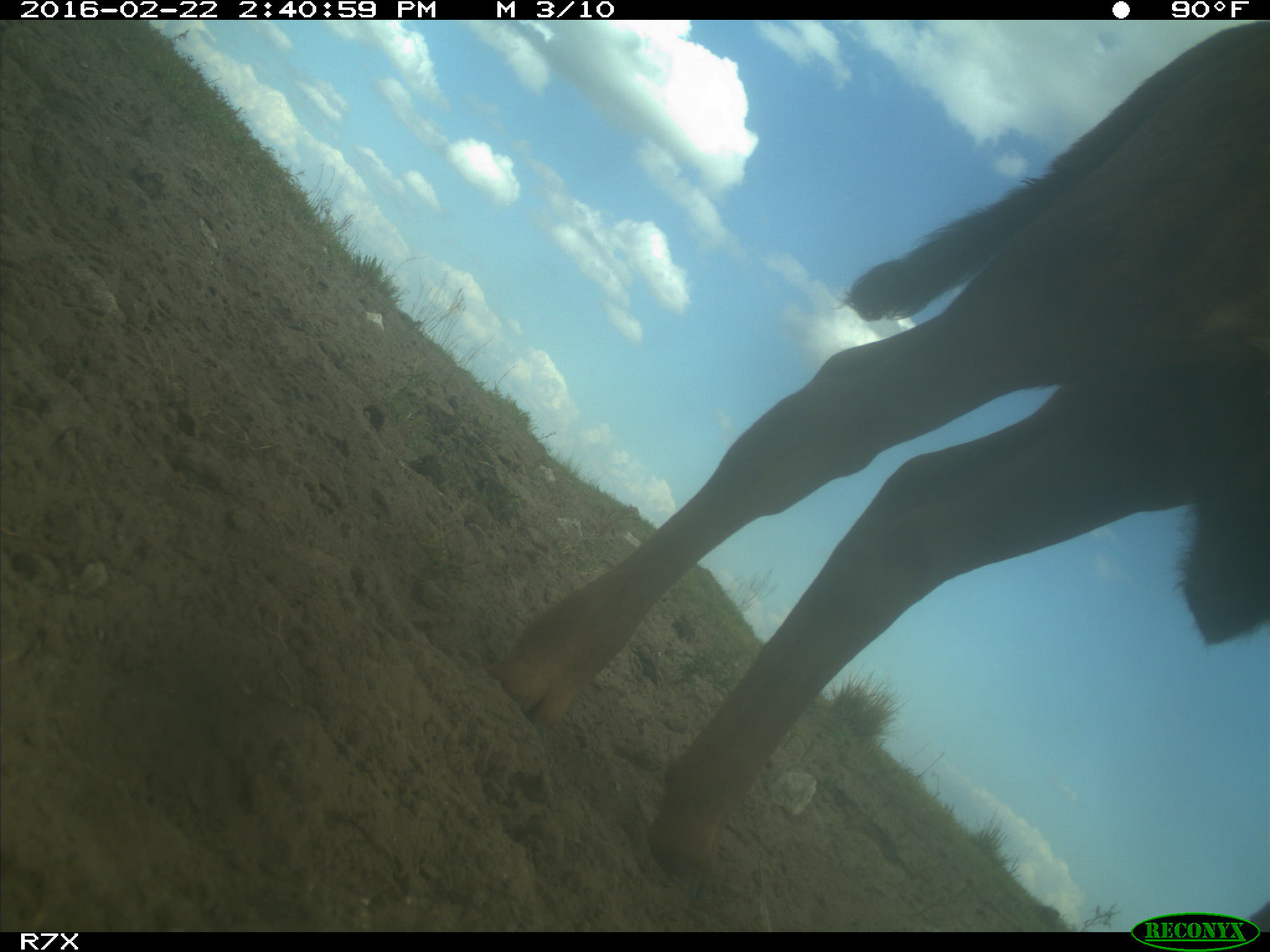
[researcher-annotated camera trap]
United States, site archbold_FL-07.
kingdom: Animalia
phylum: Chordata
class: Mammalia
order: Artiodactyla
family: Bovidae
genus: Bos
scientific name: Bos taurus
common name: domestic cow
Bos taurus (domestic cow).